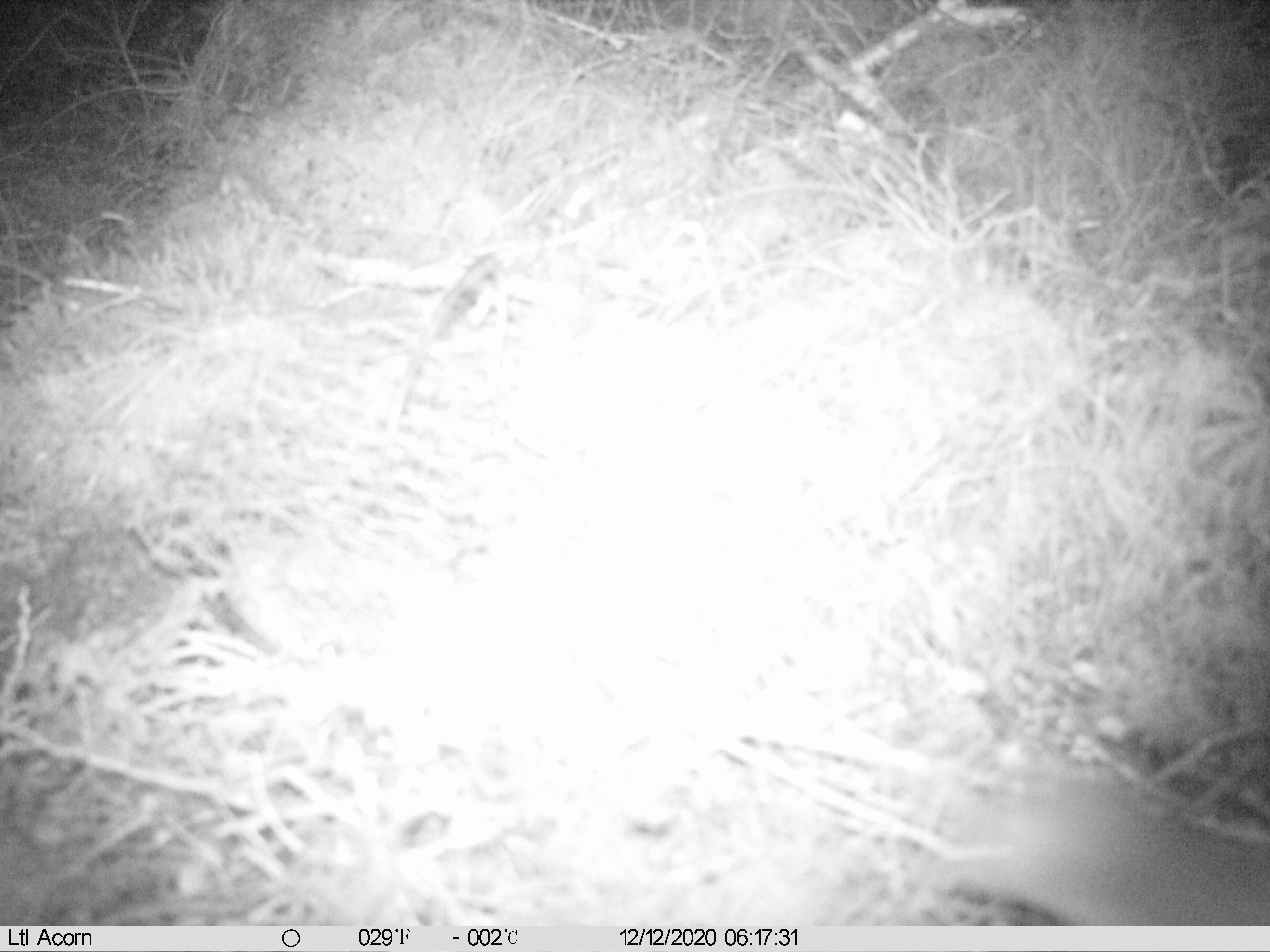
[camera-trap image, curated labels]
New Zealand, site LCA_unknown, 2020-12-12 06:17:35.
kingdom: Animalia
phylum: Chordata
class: Mammalia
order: Rodentia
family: Muridae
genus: Rattus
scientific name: Rattus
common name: rat